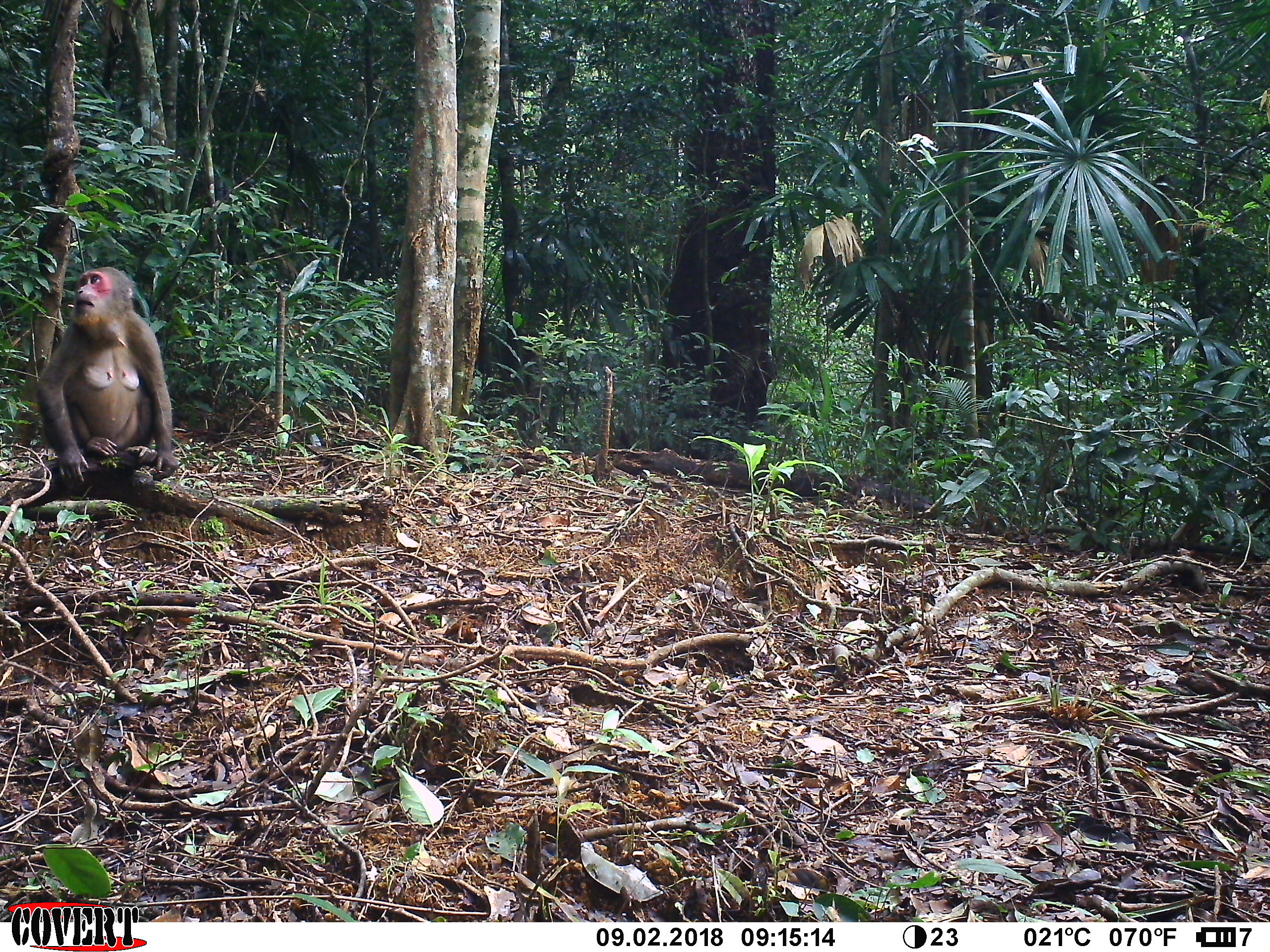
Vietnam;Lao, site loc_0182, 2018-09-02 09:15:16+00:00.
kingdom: Animalia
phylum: Chordata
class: Mammalia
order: Primates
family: Cercopithecidae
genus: Macaca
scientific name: Macaca arctoides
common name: stump-tailed macaque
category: stump tailed macaque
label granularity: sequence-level